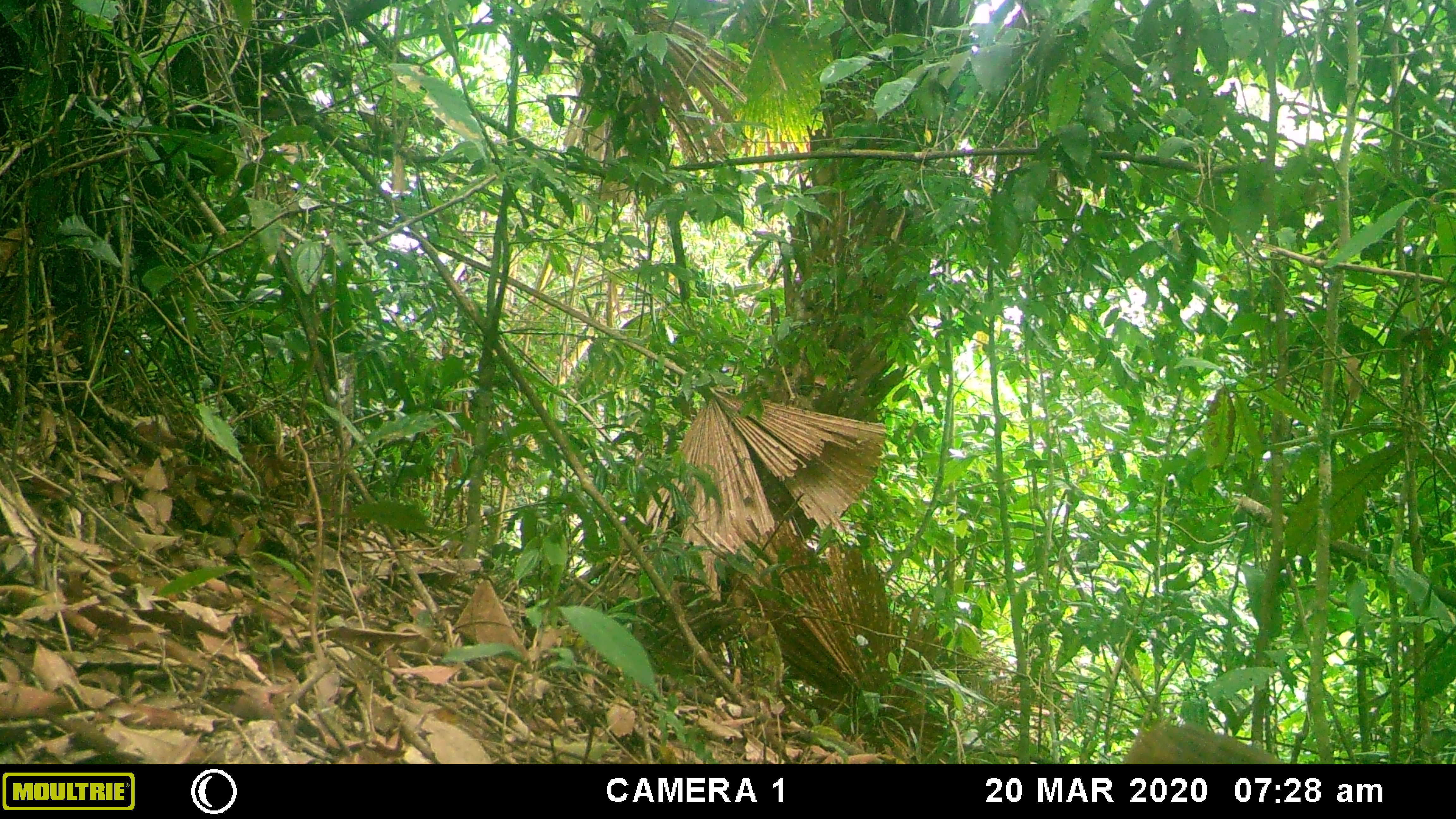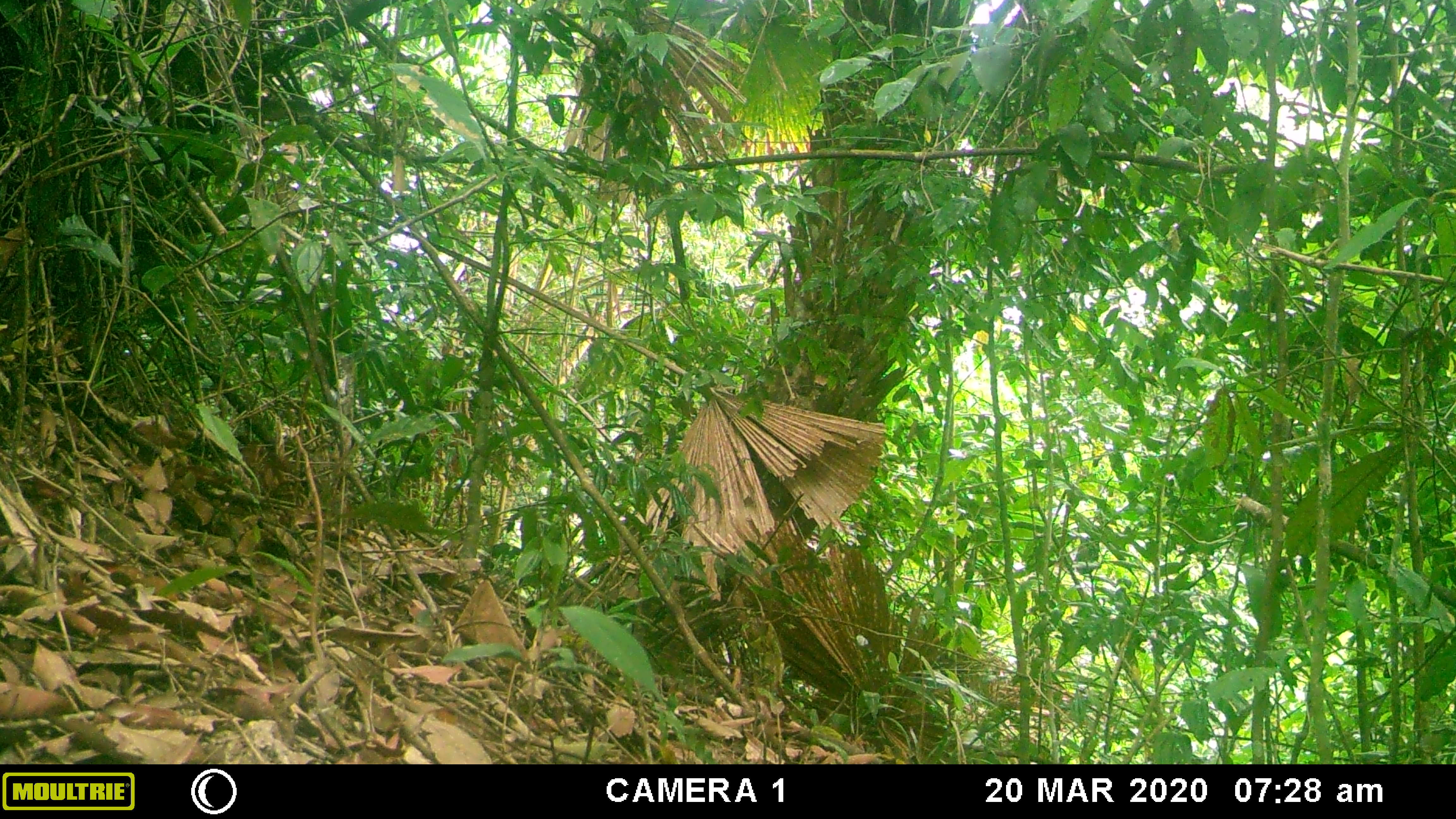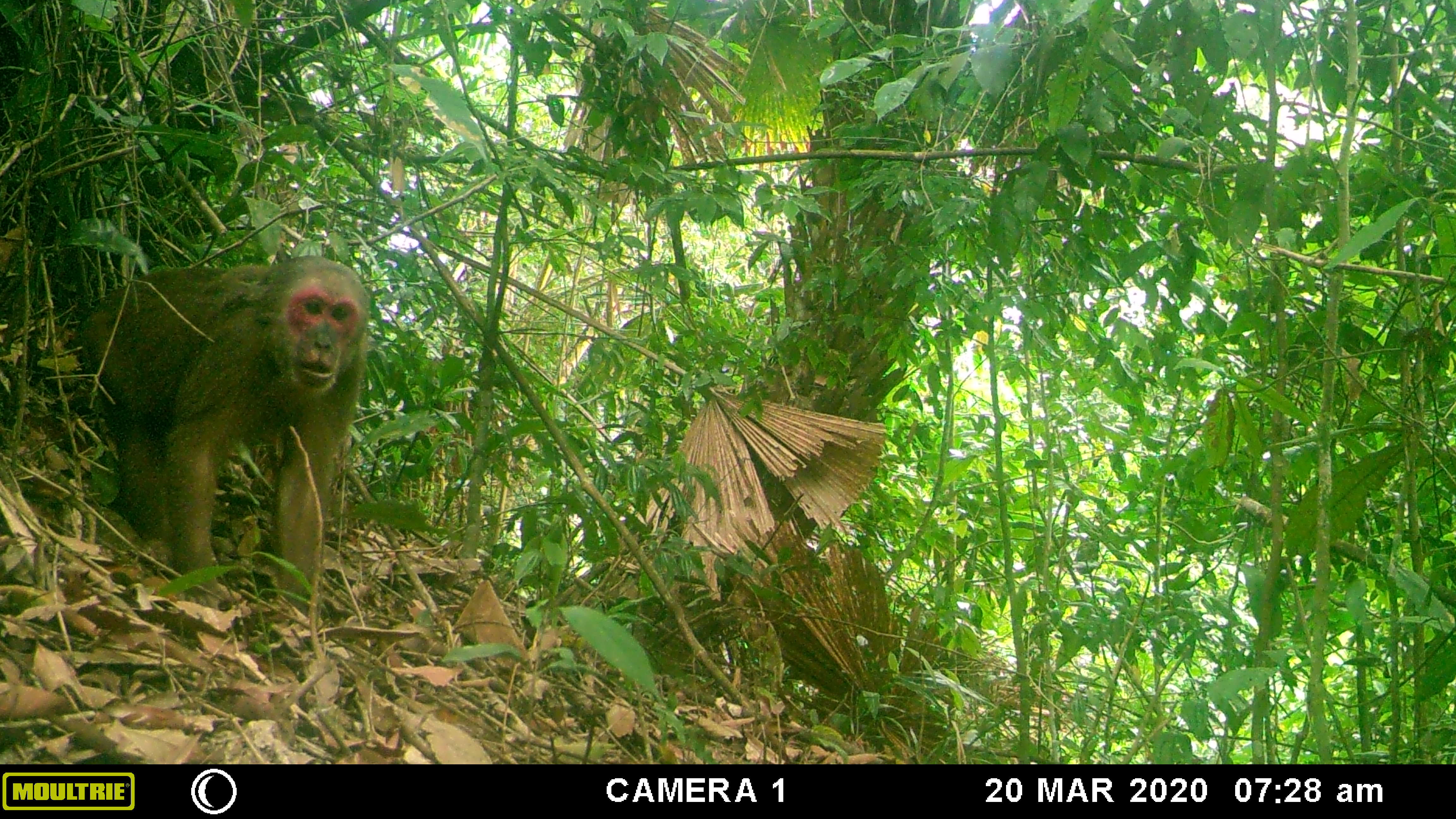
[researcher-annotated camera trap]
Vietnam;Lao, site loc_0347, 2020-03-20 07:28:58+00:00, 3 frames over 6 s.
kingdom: Animalia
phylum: Chordata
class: Mammalia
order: Primates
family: Cercopithecidae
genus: Macaca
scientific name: Macaca arctoides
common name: stump-tailed macaque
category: stump tailed macaque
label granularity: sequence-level